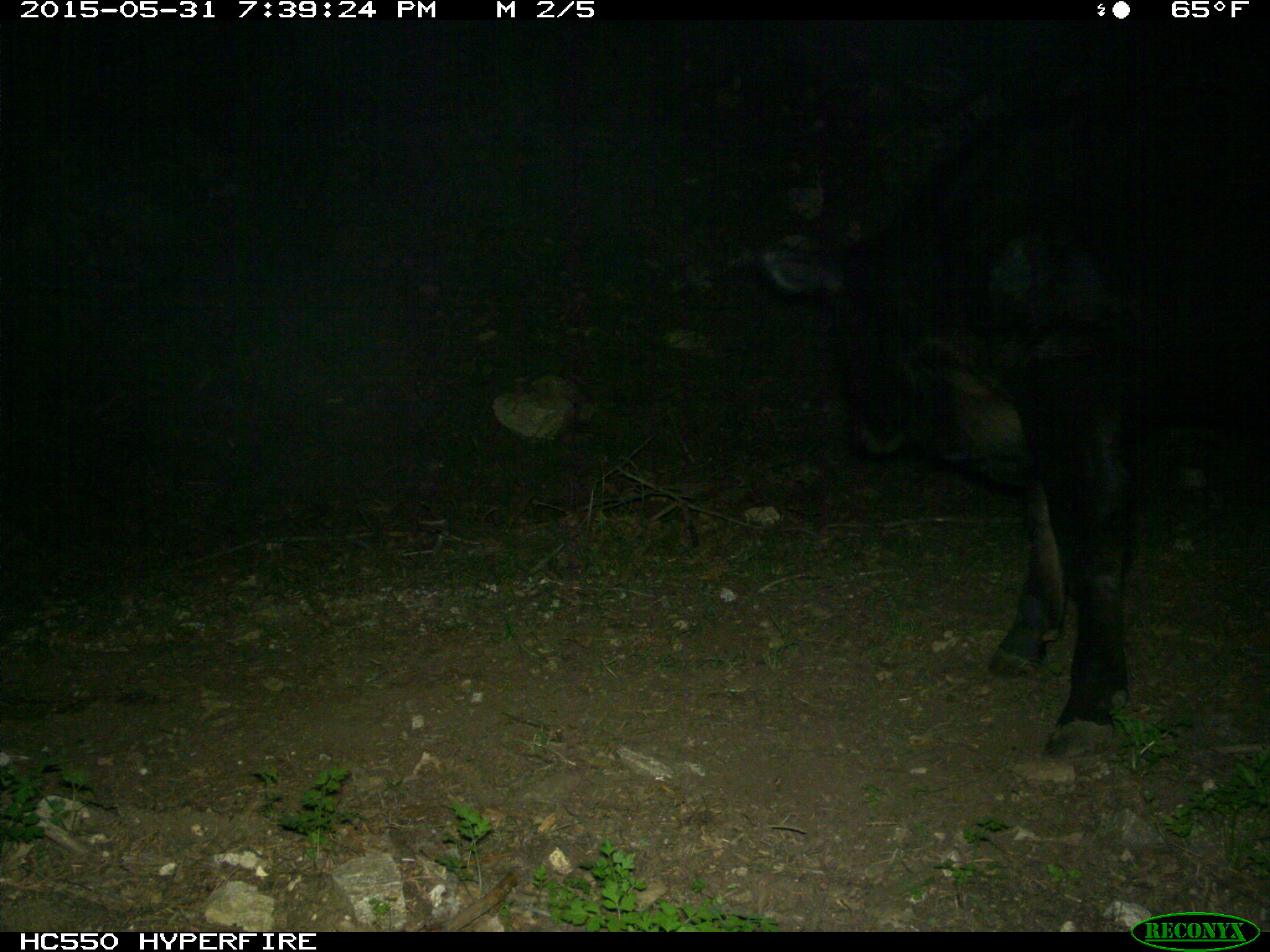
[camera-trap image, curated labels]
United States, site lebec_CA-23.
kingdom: Animalia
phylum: Chordata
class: Mammalia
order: Artiodactyla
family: Bovidae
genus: Bos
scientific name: Bos taurus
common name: domestic cow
Bos taurus (domestic cow).